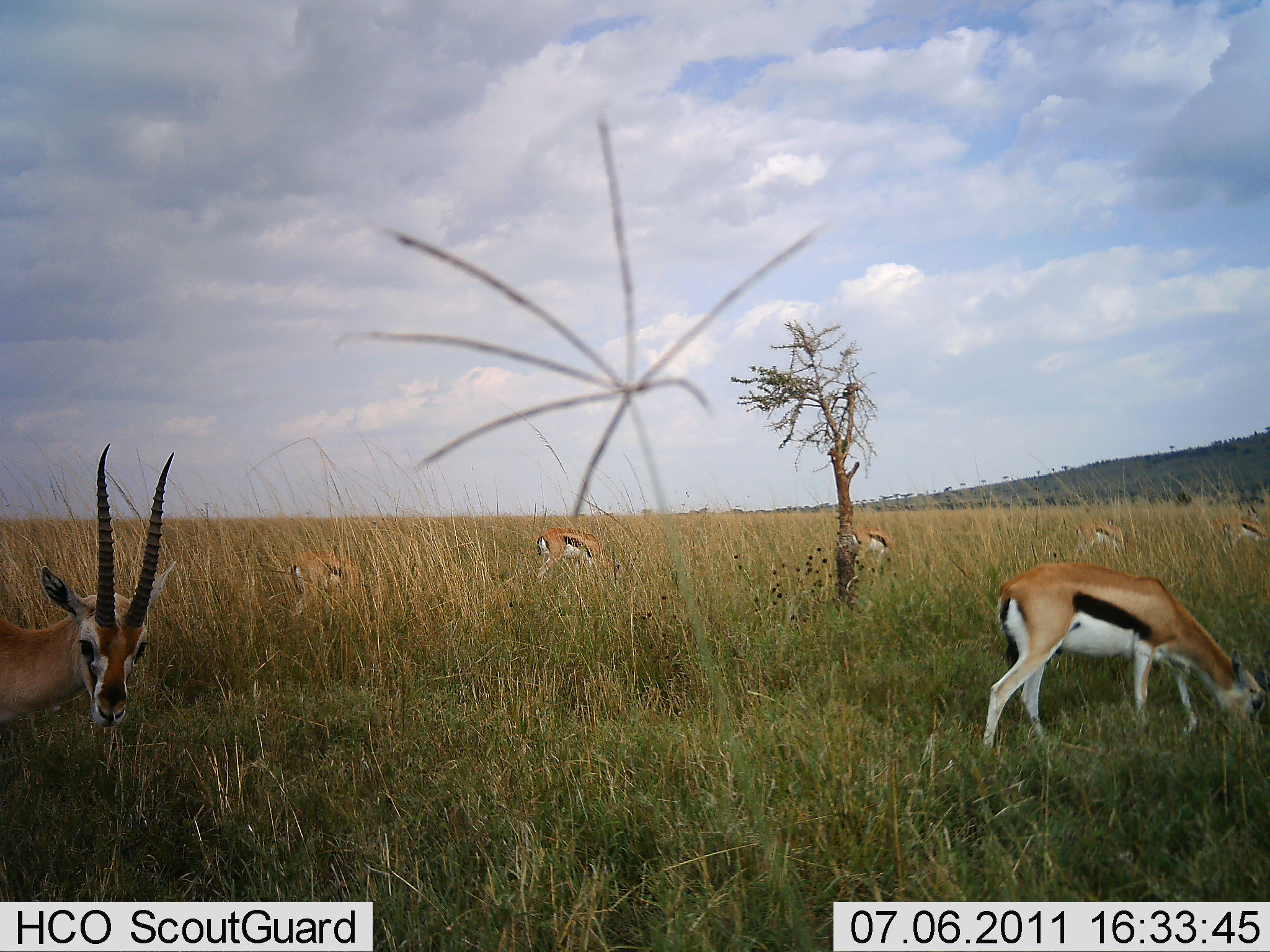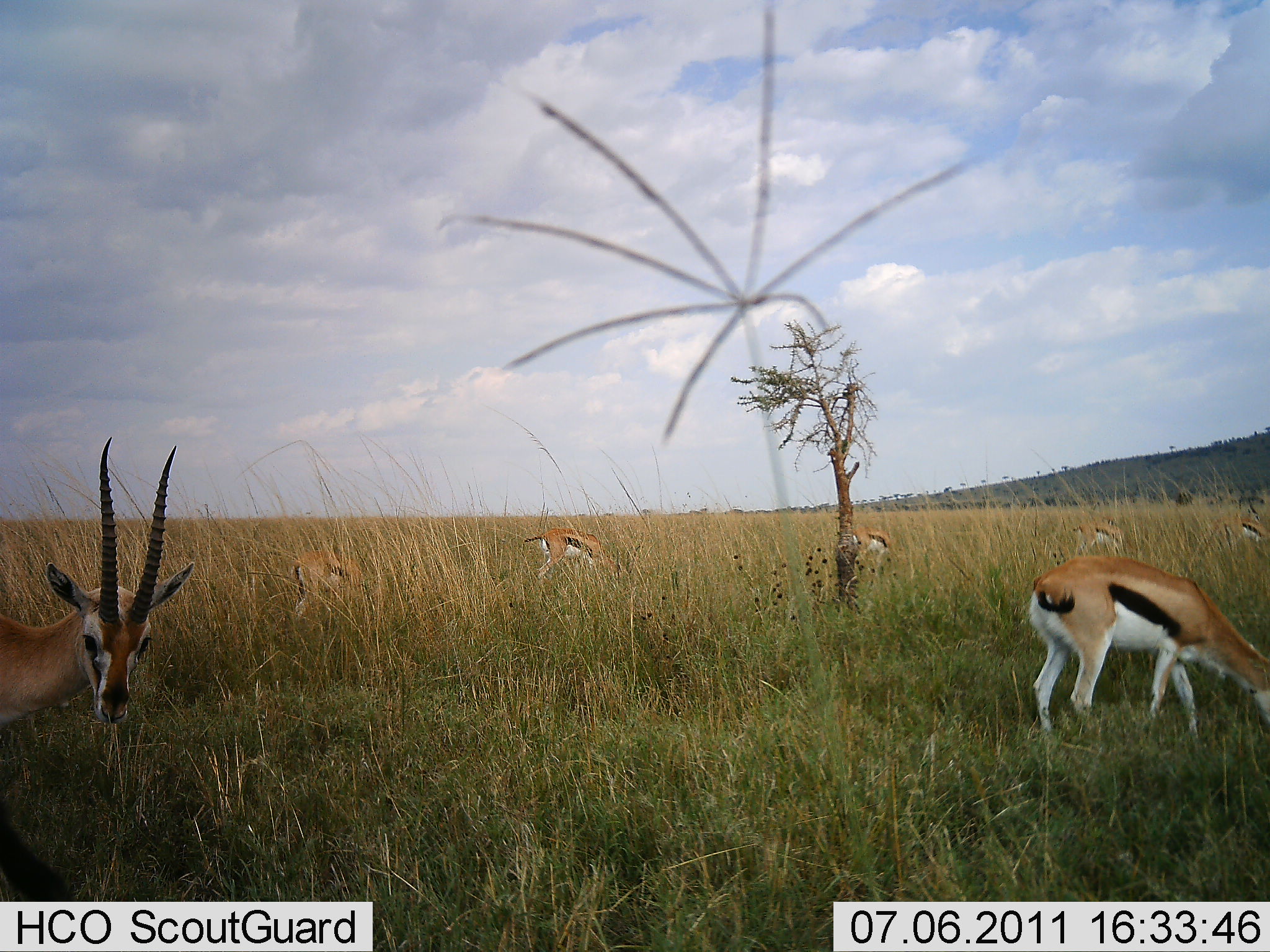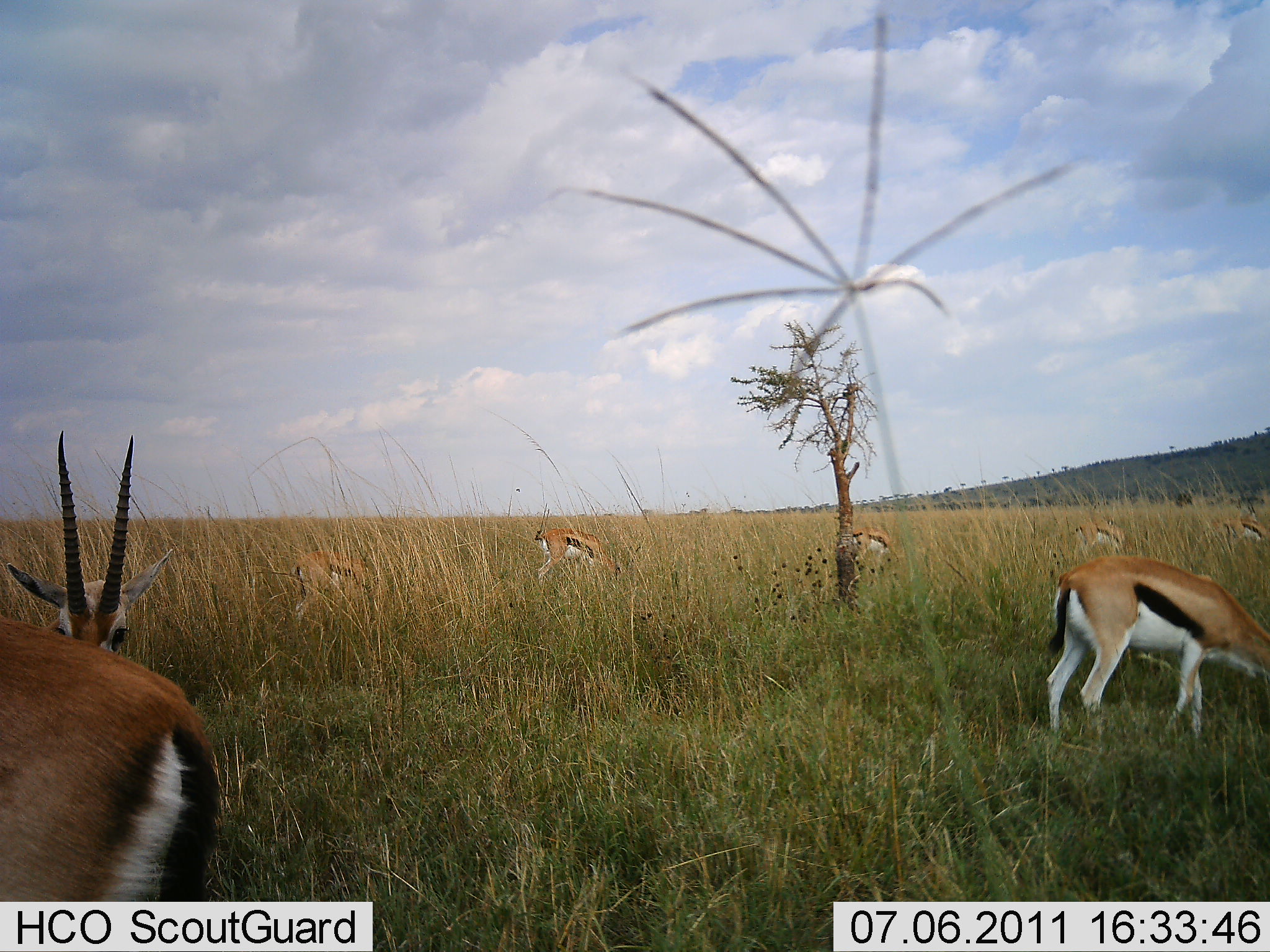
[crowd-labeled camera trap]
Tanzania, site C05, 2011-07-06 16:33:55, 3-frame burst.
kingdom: Animalia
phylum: Chordata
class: Mammalia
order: Artiodactyla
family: Bovidae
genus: Eudorcas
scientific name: Eudorcas thomsonii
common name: thomson's gazelle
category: gazellethomsons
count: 7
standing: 45%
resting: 0%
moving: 36%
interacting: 0%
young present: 0%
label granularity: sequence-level